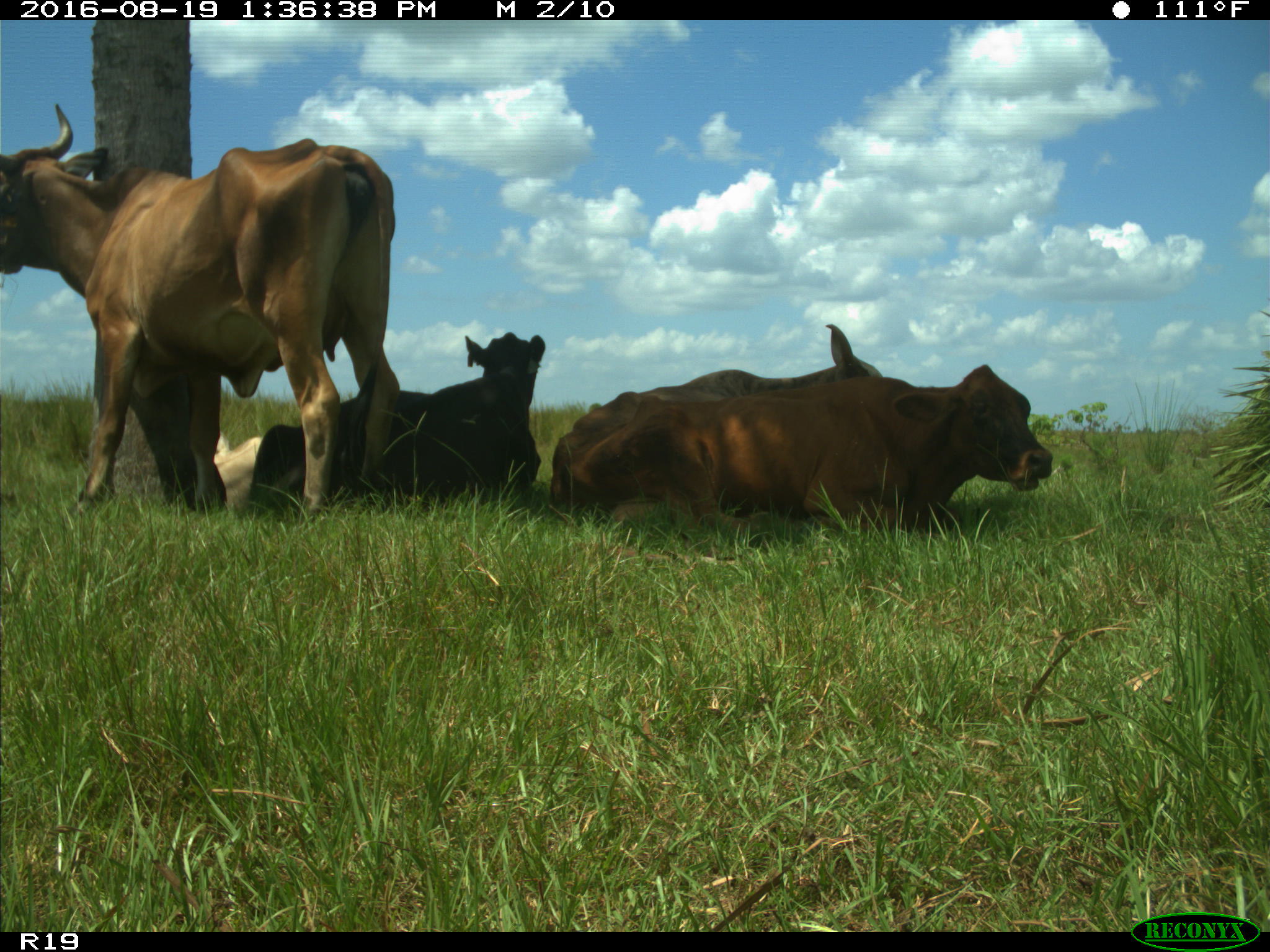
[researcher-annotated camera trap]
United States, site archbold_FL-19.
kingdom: Animalia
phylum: Chordata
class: Mammalia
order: Artiodactyla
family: Bovidae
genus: Bos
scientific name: Bos taurus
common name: domestic cow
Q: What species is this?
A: Bos taurus (domestic cow).